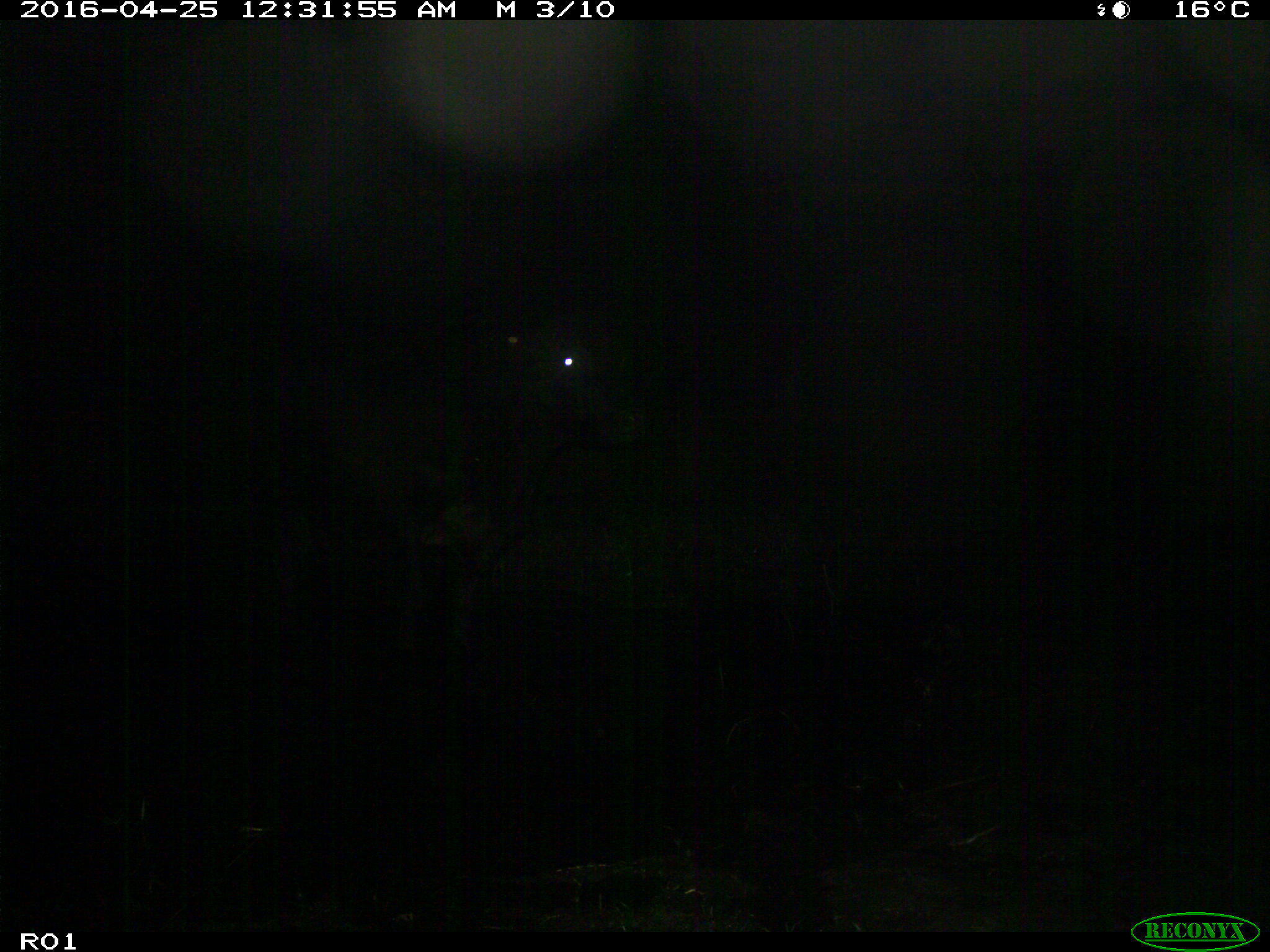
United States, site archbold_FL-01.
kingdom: Animalia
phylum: Chordata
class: Mammalia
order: Artiodactyla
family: Bovidae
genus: Bos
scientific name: Bos taurus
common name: domestic cow